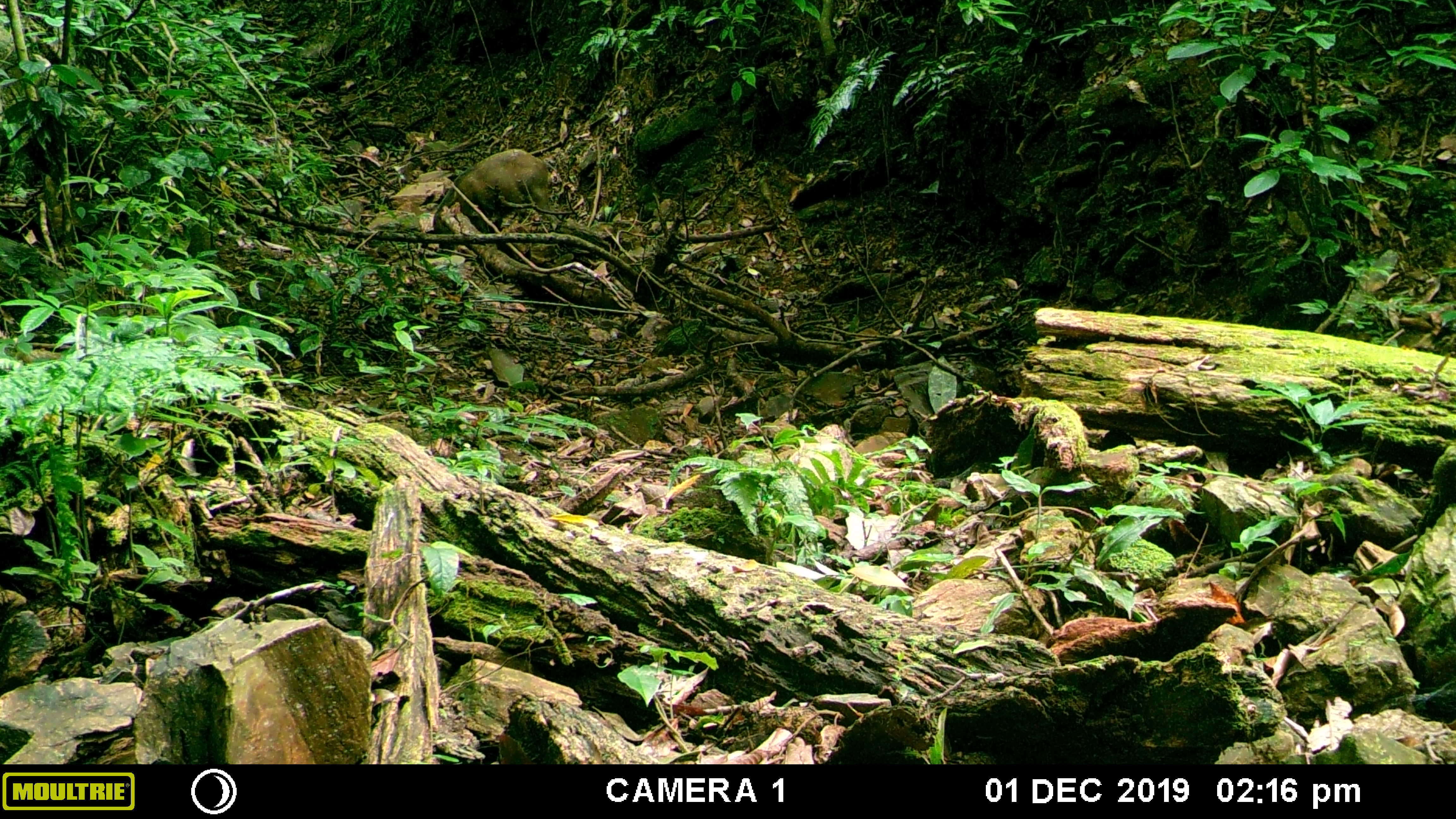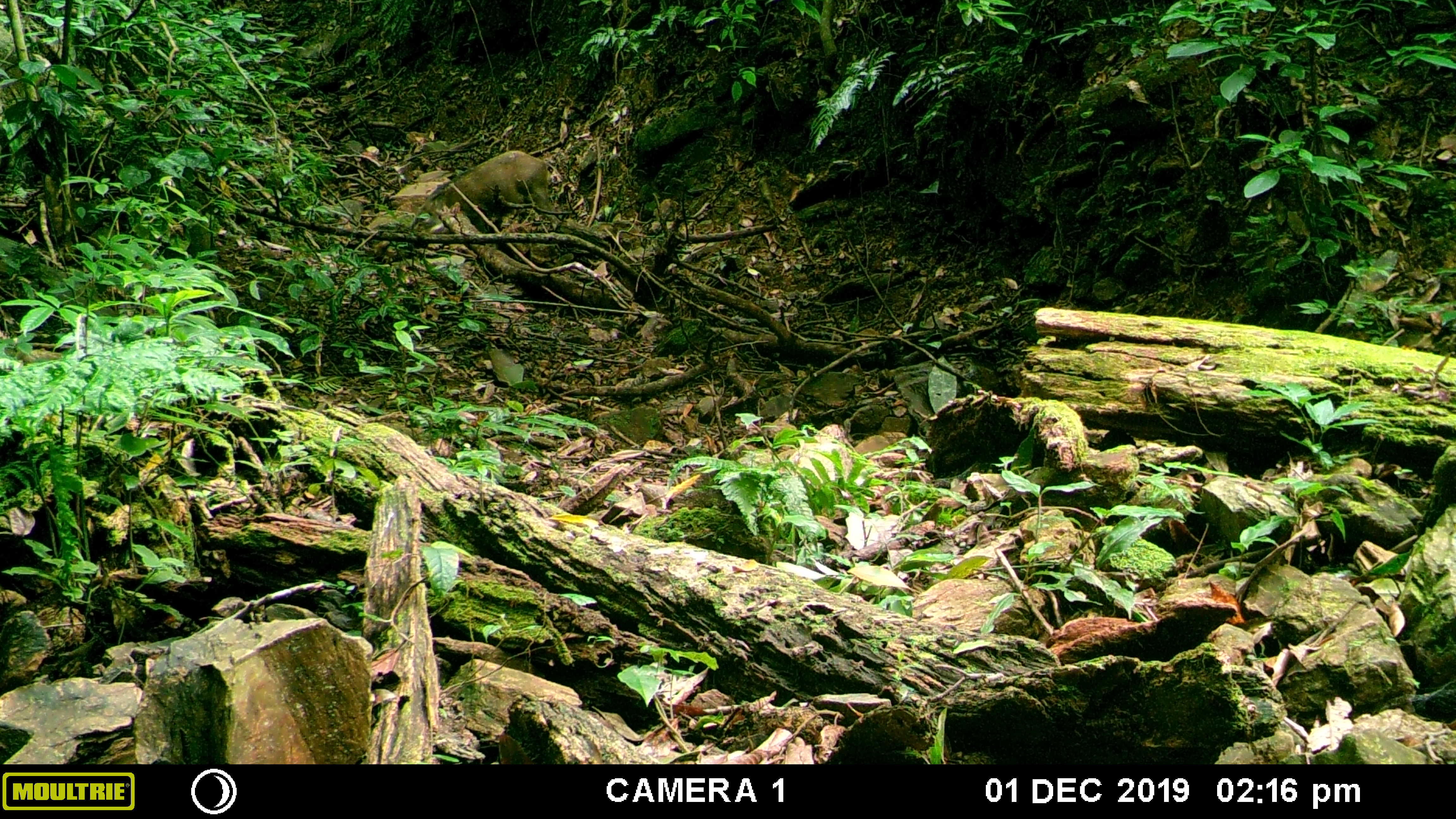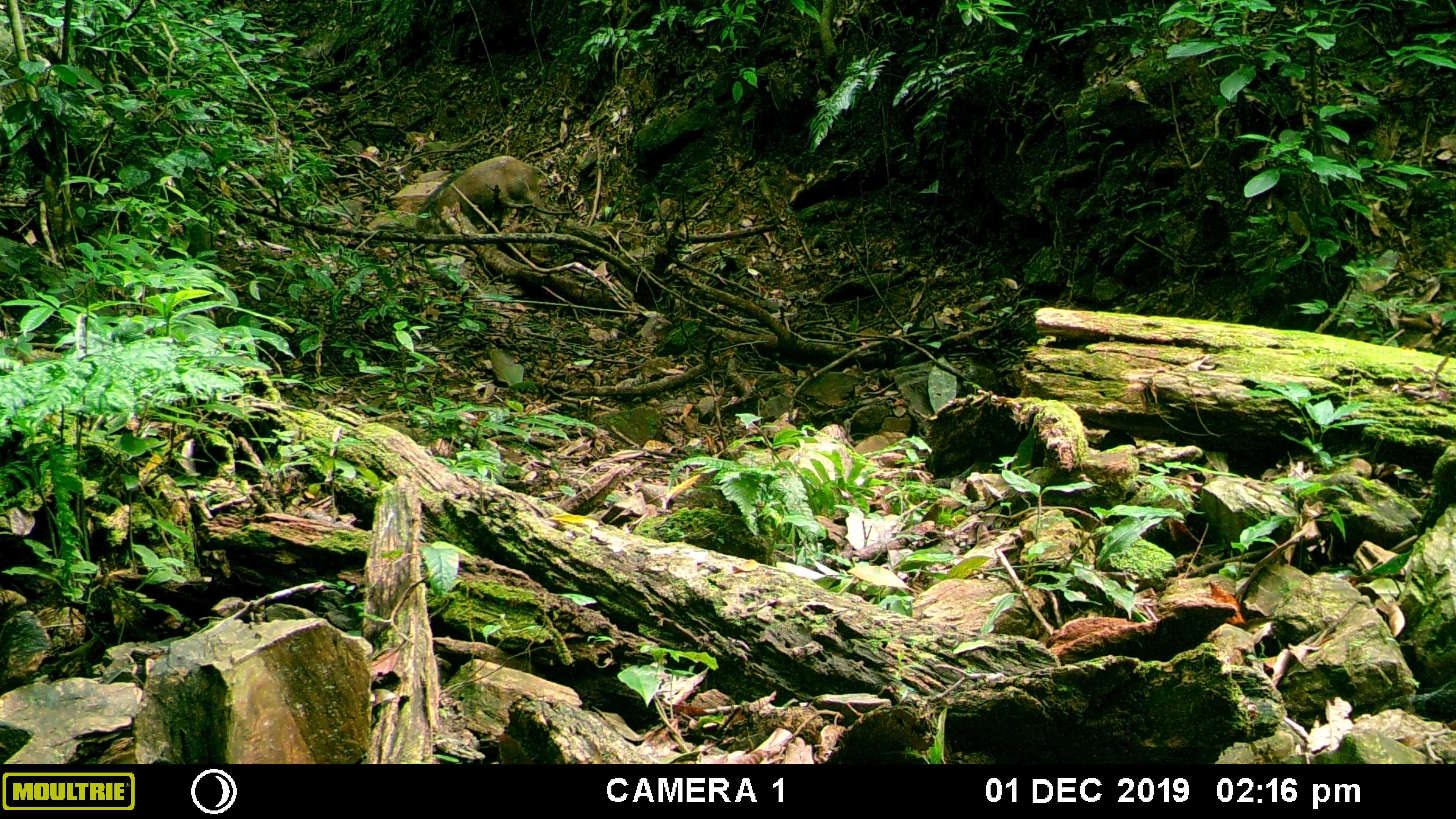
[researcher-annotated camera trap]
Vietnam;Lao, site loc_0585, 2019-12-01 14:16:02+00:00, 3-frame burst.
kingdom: Animalia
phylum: Chordata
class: Mammalia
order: Artiodactyla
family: Suidae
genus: Sus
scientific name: Sus scrofa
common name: eurasian wild pig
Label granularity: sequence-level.